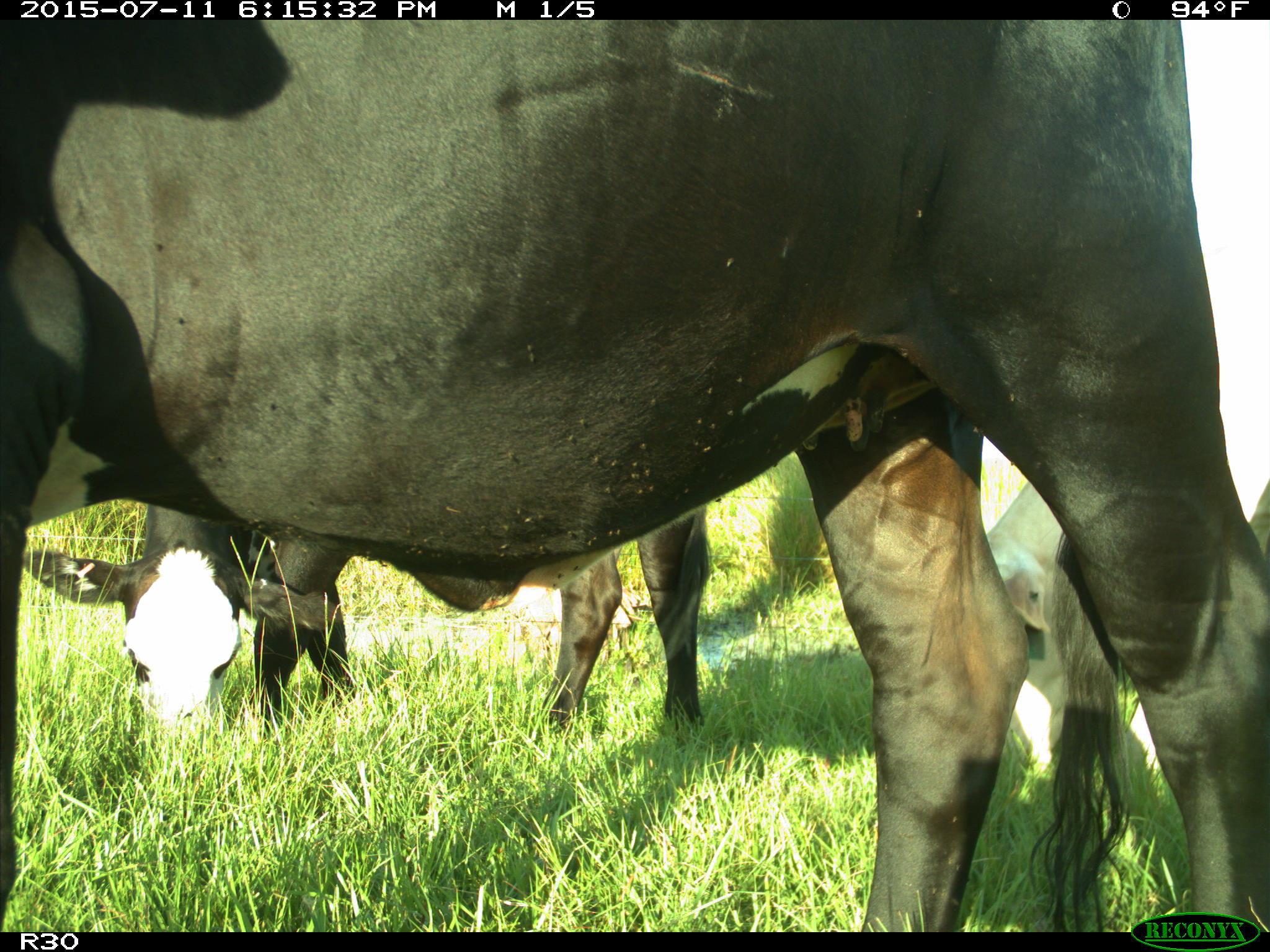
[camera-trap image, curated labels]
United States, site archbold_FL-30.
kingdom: Animalia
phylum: Chordata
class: Mammalia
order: Artiodactyla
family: Bovidae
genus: Bos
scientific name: Bos taurus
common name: domestic cow